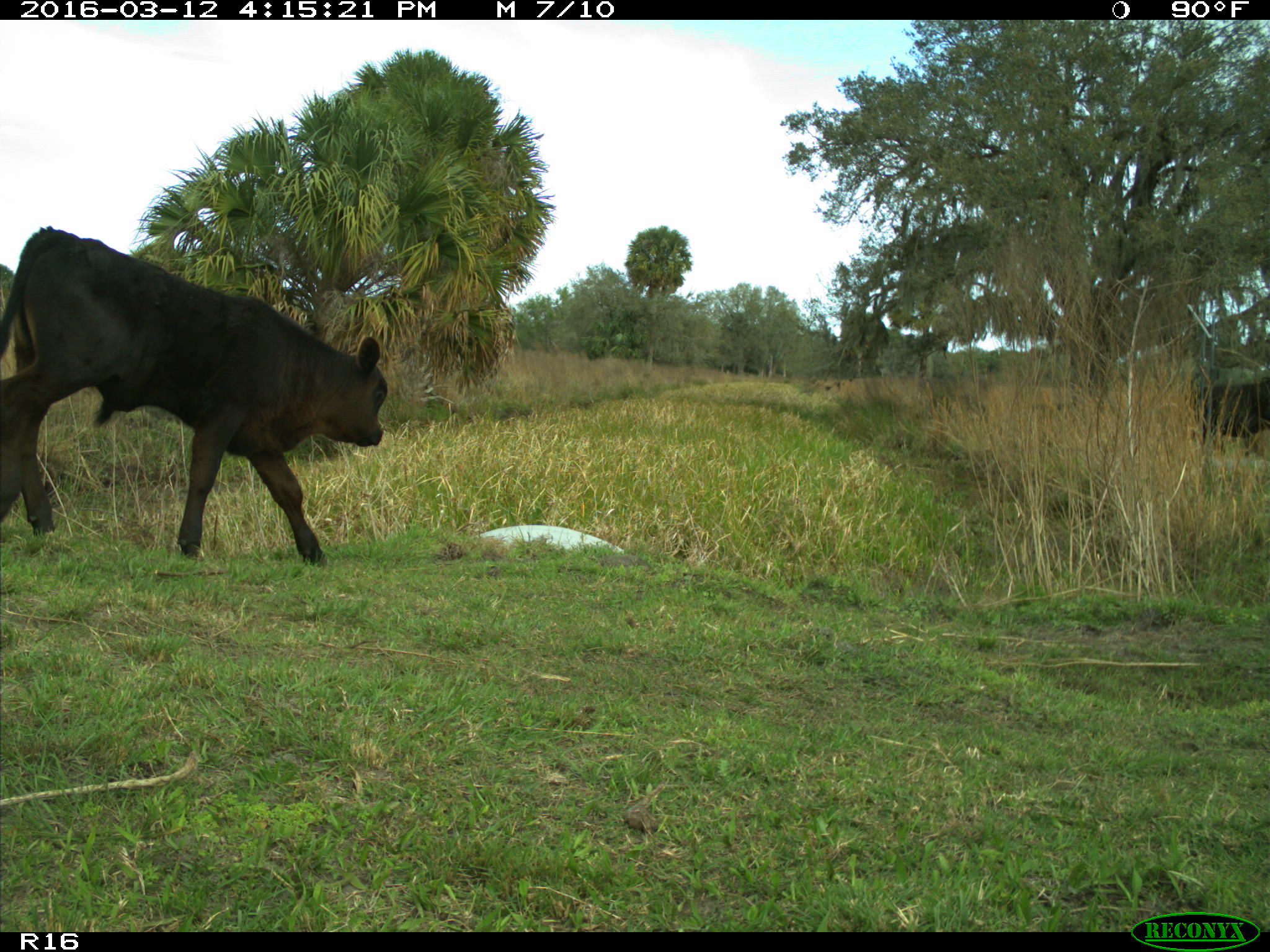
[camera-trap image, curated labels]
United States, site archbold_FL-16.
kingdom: Animalia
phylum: Chordata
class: Mammalia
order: Artiodactyla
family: Bovidae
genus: Bos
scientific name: Bos taurus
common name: domestic cow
Bos taurus (domestic cow).